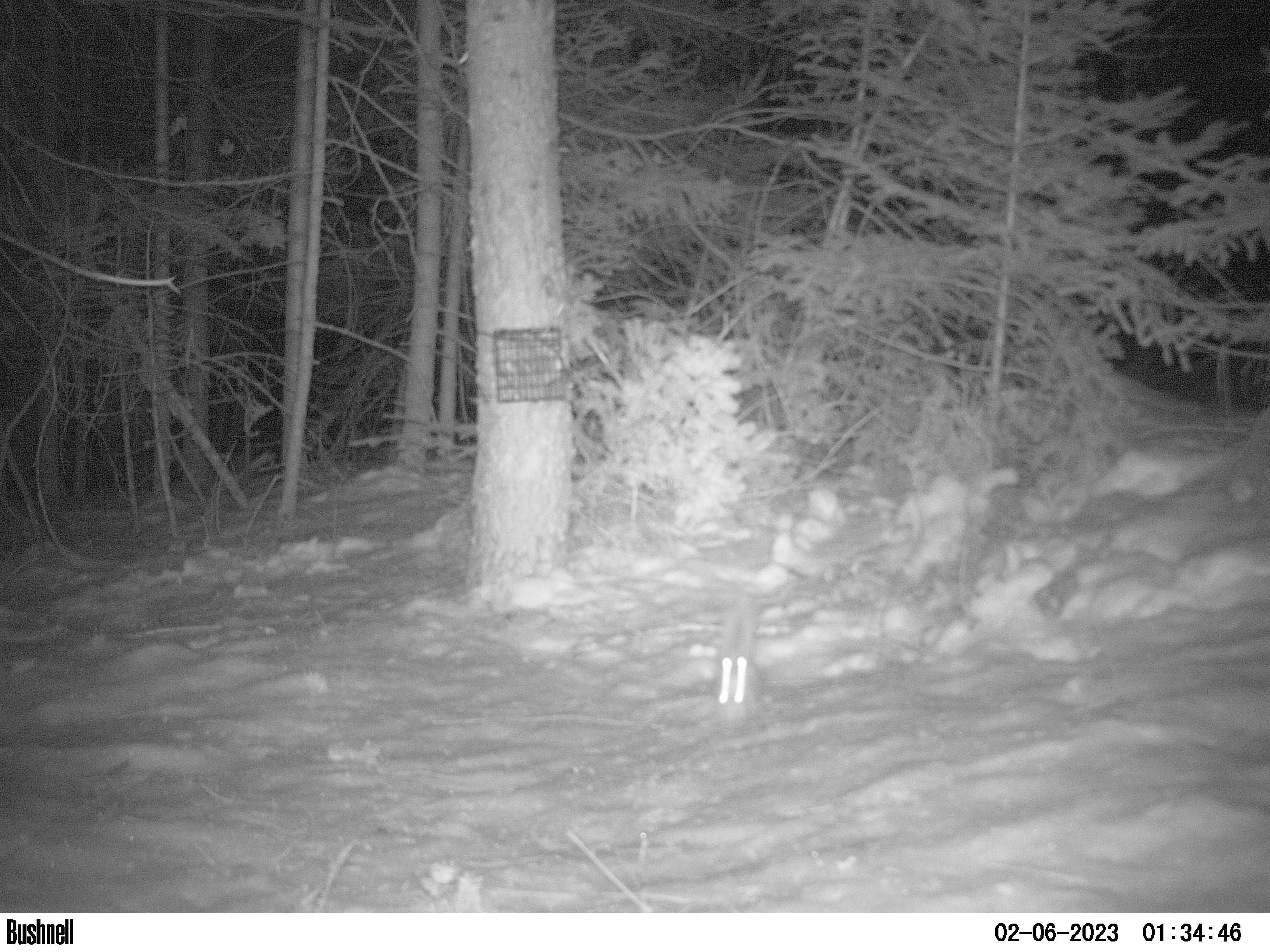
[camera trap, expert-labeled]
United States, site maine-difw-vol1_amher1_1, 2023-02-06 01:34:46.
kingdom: Animalia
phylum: Chordata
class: Mammalia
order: Rodentia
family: Sciuridae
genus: Glaucomys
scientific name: Glaucomys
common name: flying squirrel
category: flying squirrel sp.